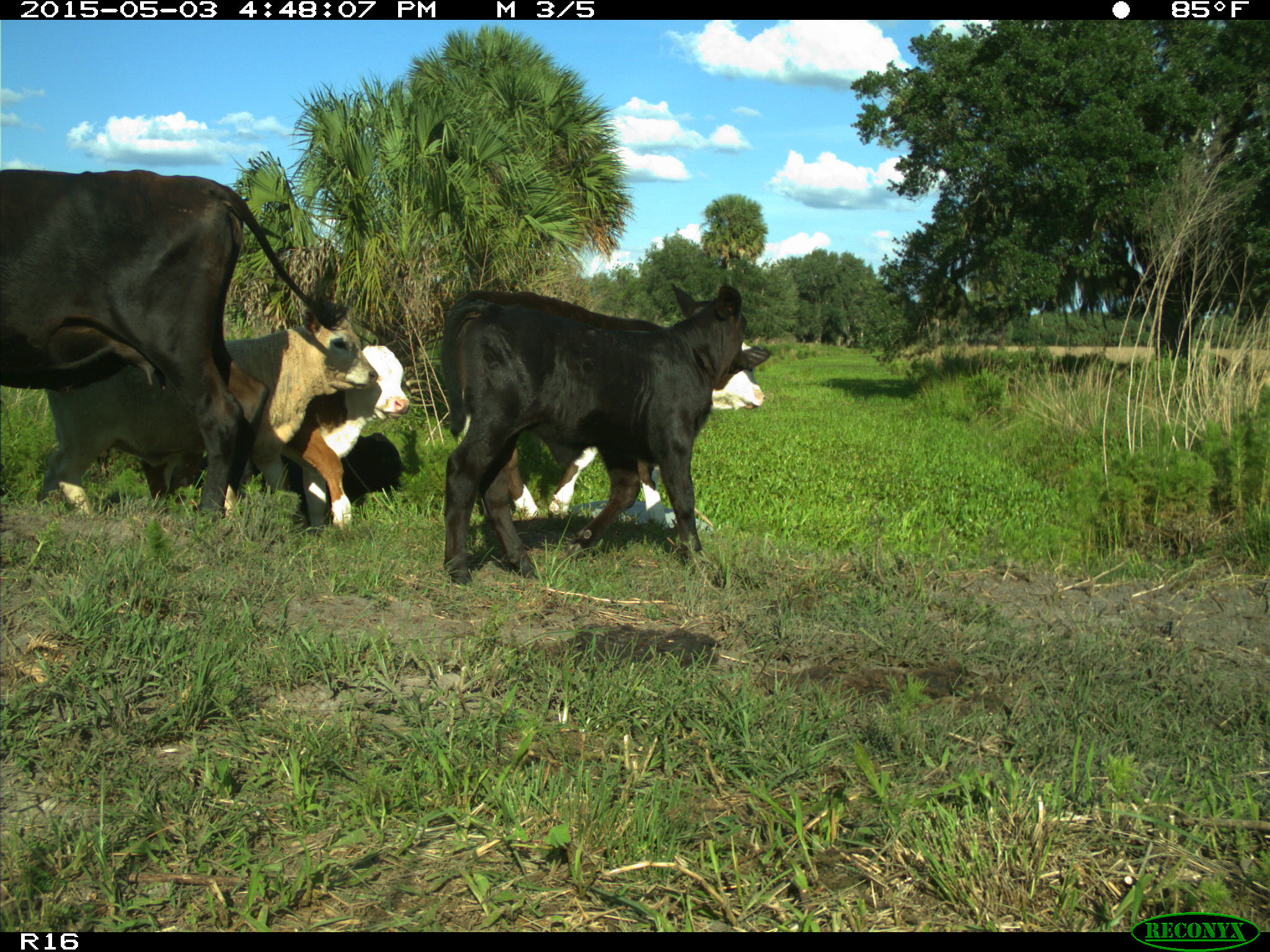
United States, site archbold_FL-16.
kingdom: Animalia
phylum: Chordata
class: Mammalia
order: Artiodactyla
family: Bovidae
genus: Bos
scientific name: Bos taurus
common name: domestic cow